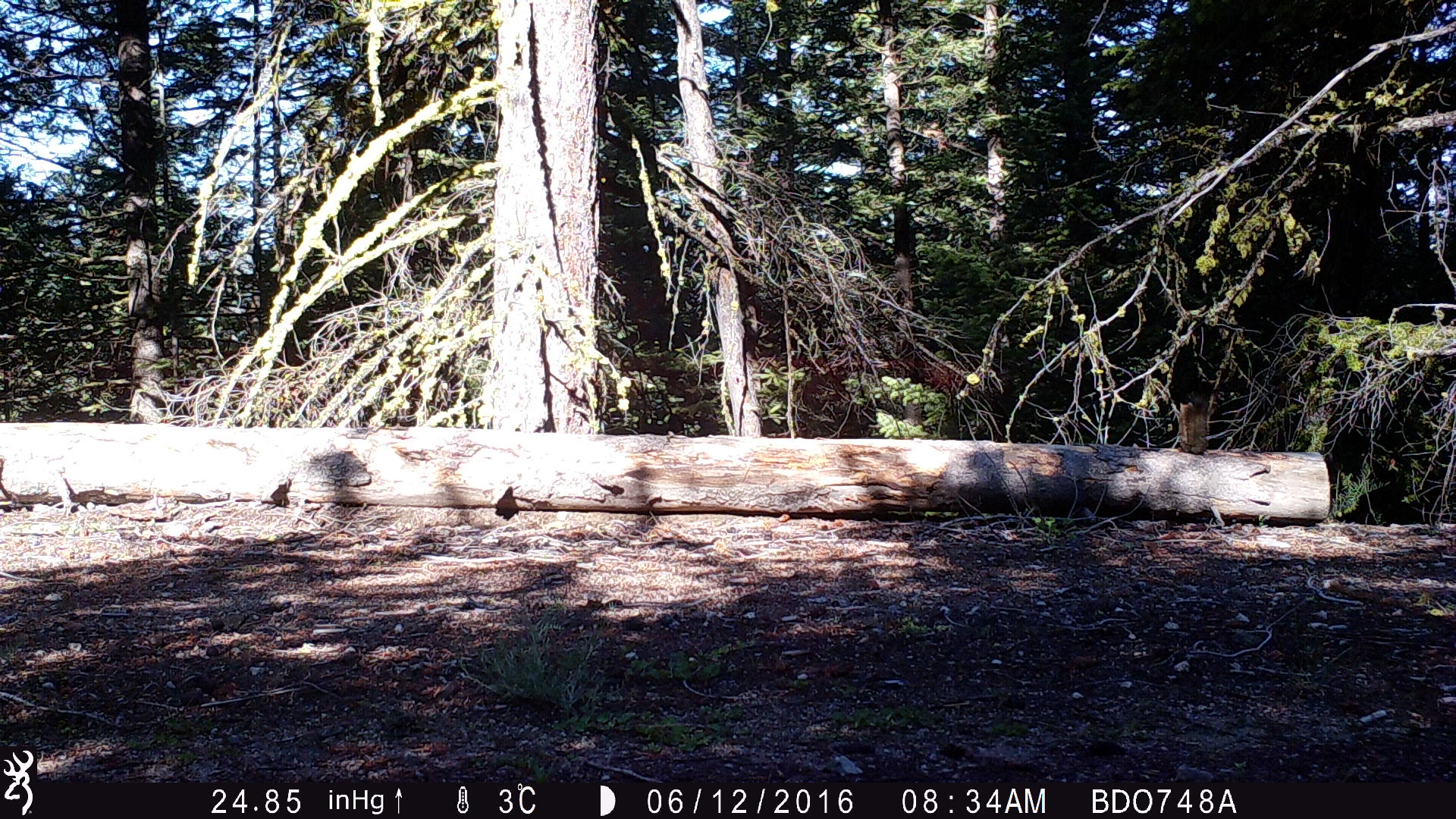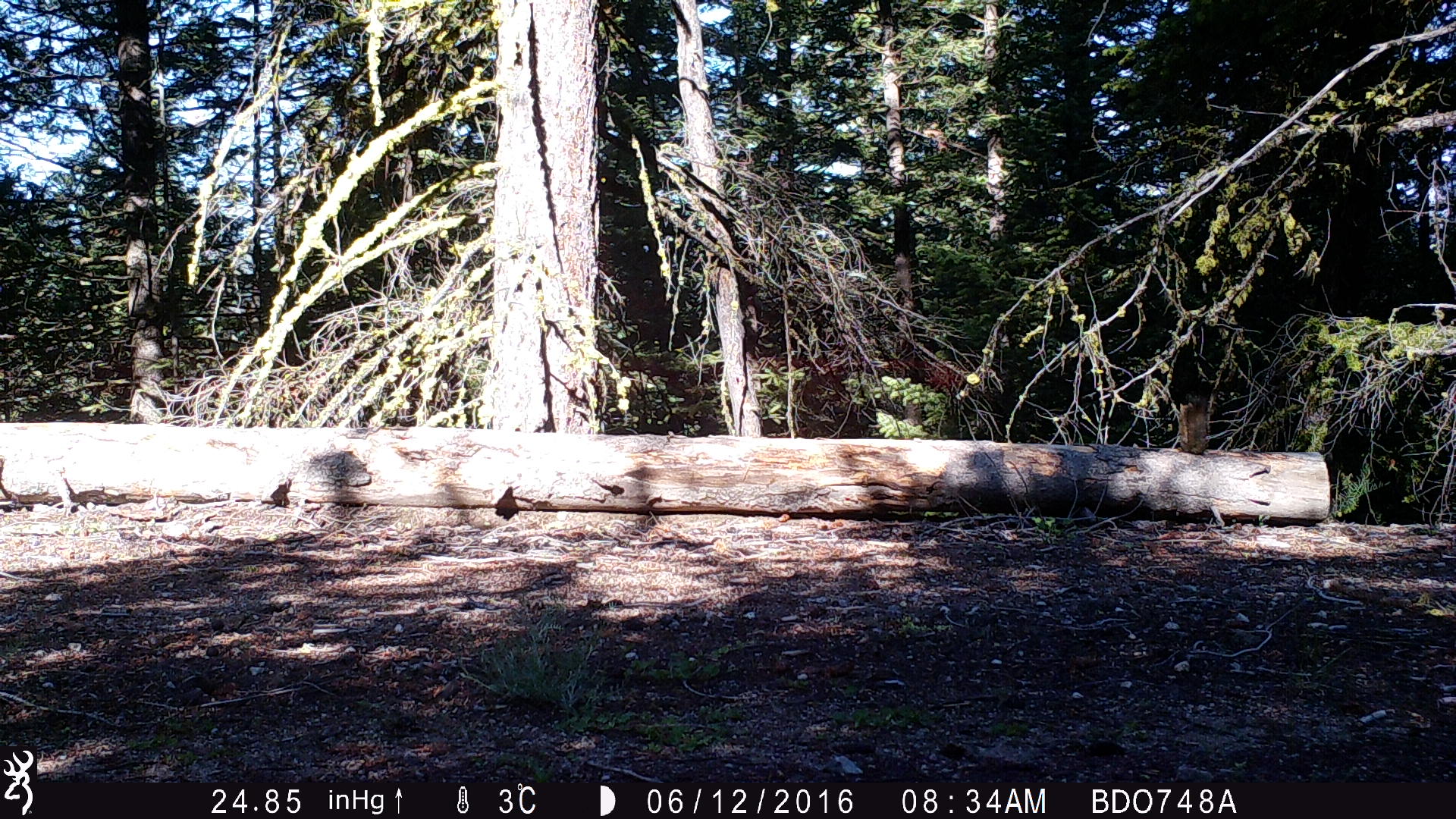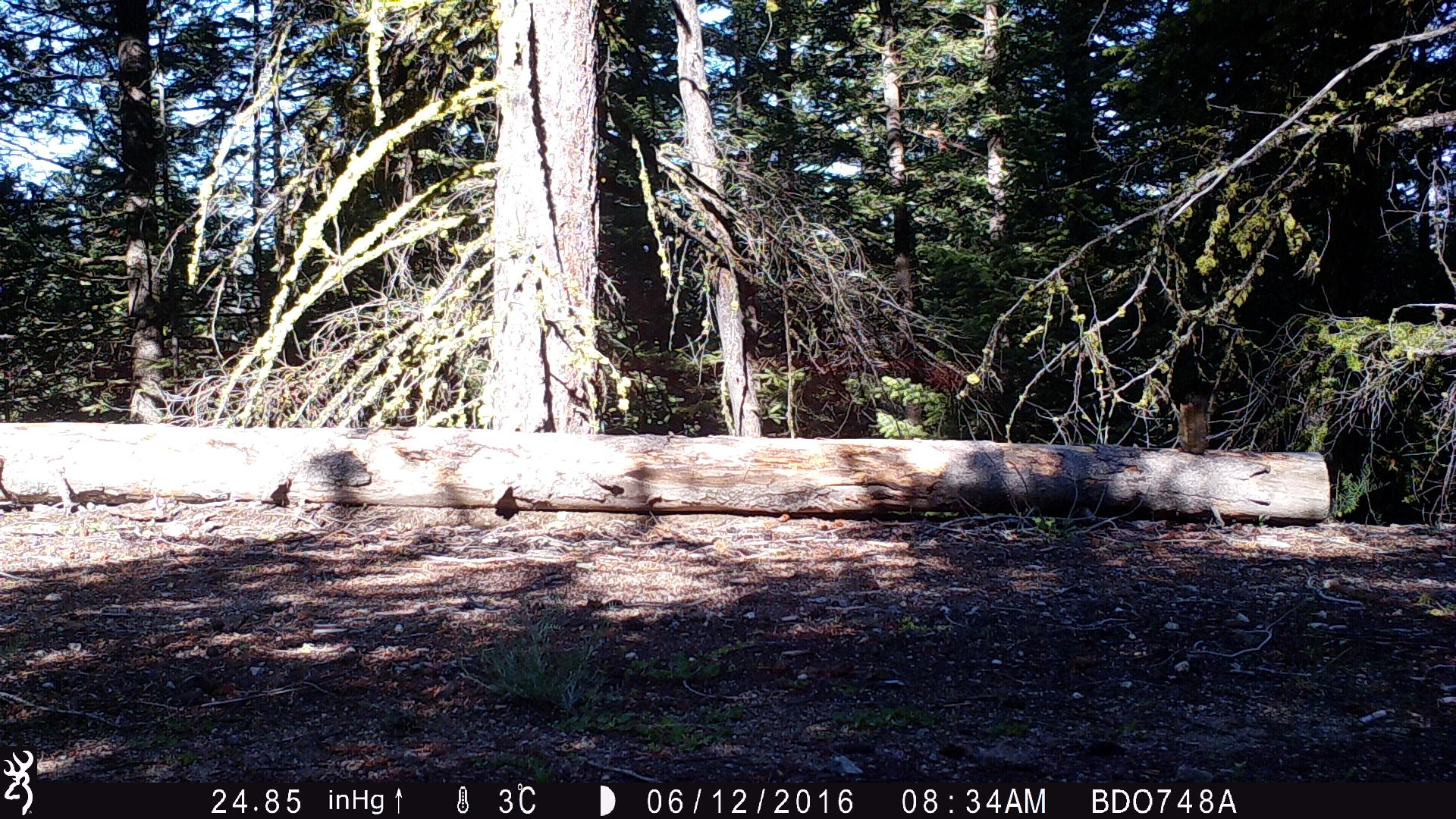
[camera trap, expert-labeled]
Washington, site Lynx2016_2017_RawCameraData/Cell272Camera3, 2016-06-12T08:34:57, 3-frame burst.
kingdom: Animalia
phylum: Chordata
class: Mammalia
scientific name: Mammalia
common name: small mammal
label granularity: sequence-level